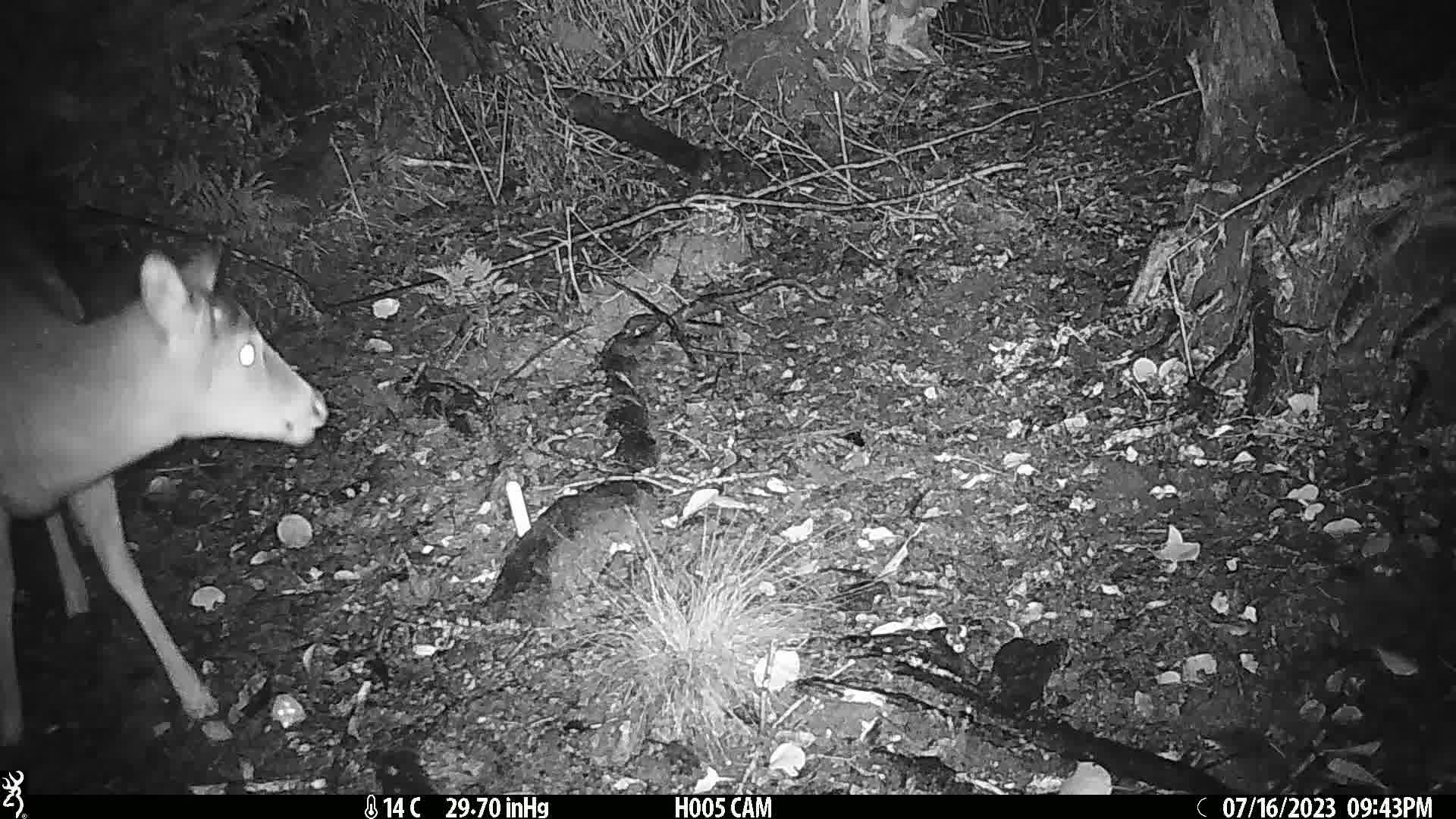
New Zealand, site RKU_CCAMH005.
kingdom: Animalia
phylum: Chordata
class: Mammalia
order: Artiodactyla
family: Cervidae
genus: Odocoileus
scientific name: Odocoileus virginianus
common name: white-tailed deer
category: white tailed deer